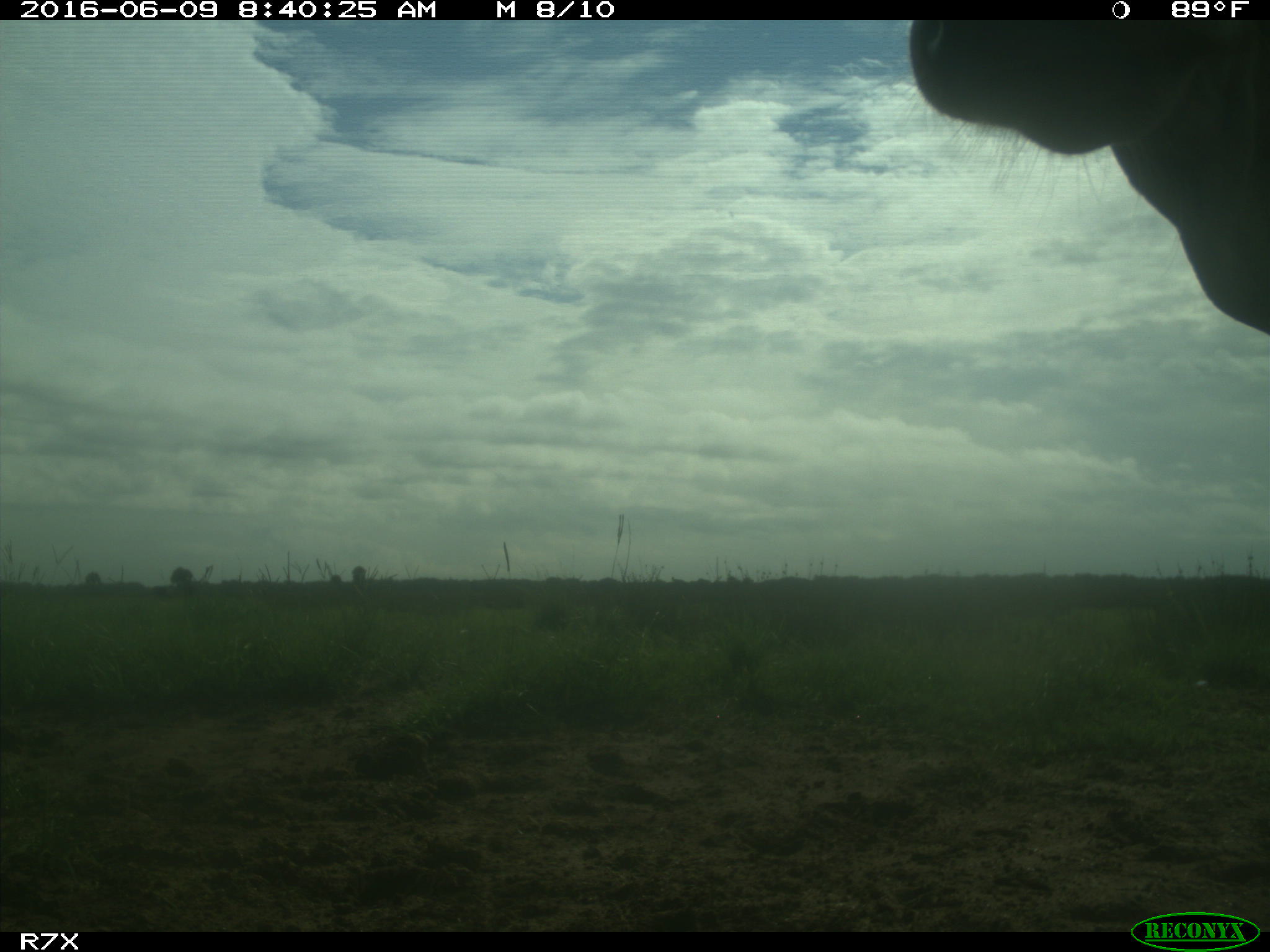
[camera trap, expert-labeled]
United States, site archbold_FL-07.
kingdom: Animalia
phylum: Chordata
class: Mammalia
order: Artiodactyla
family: Bovidae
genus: Bos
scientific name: Bos taurus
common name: domestic cow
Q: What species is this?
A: Bos taurus (domestic cow).